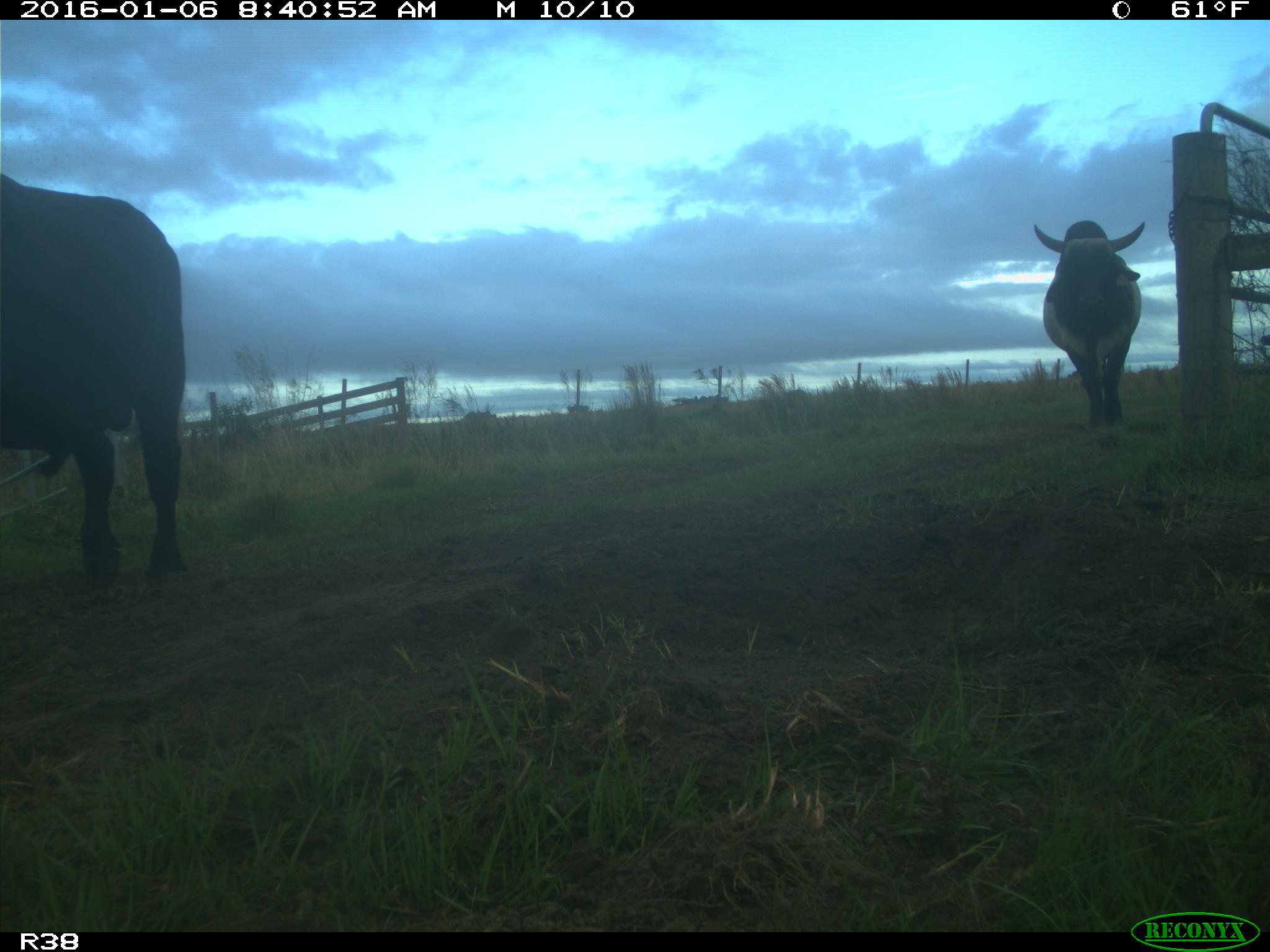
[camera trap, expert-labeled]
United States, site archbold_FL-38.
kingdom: Animalia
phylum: Chordata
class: Mammalia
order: Artiodactyla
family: Bovidae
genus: Bos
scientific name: Bos taurus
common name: domestic cow